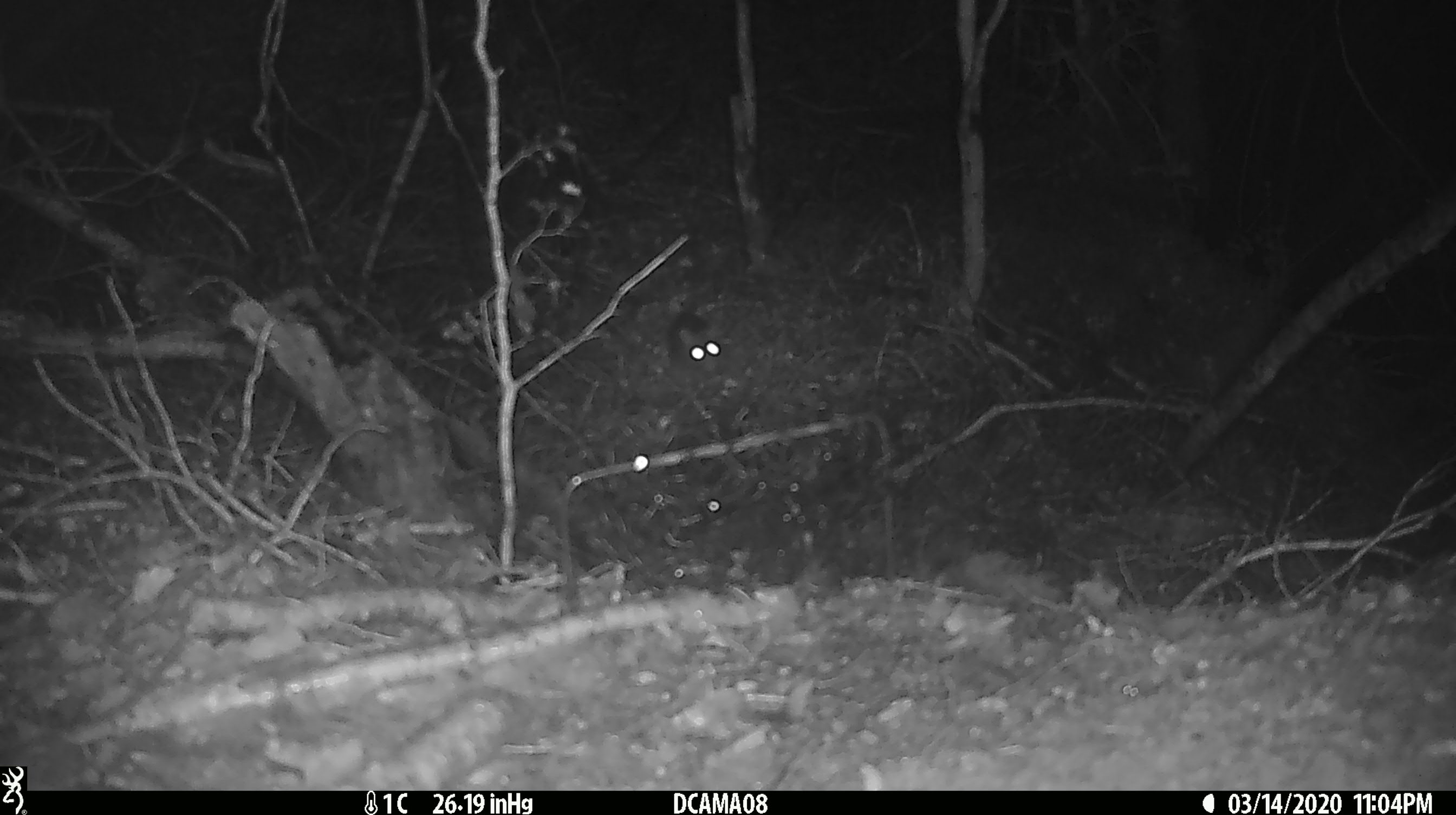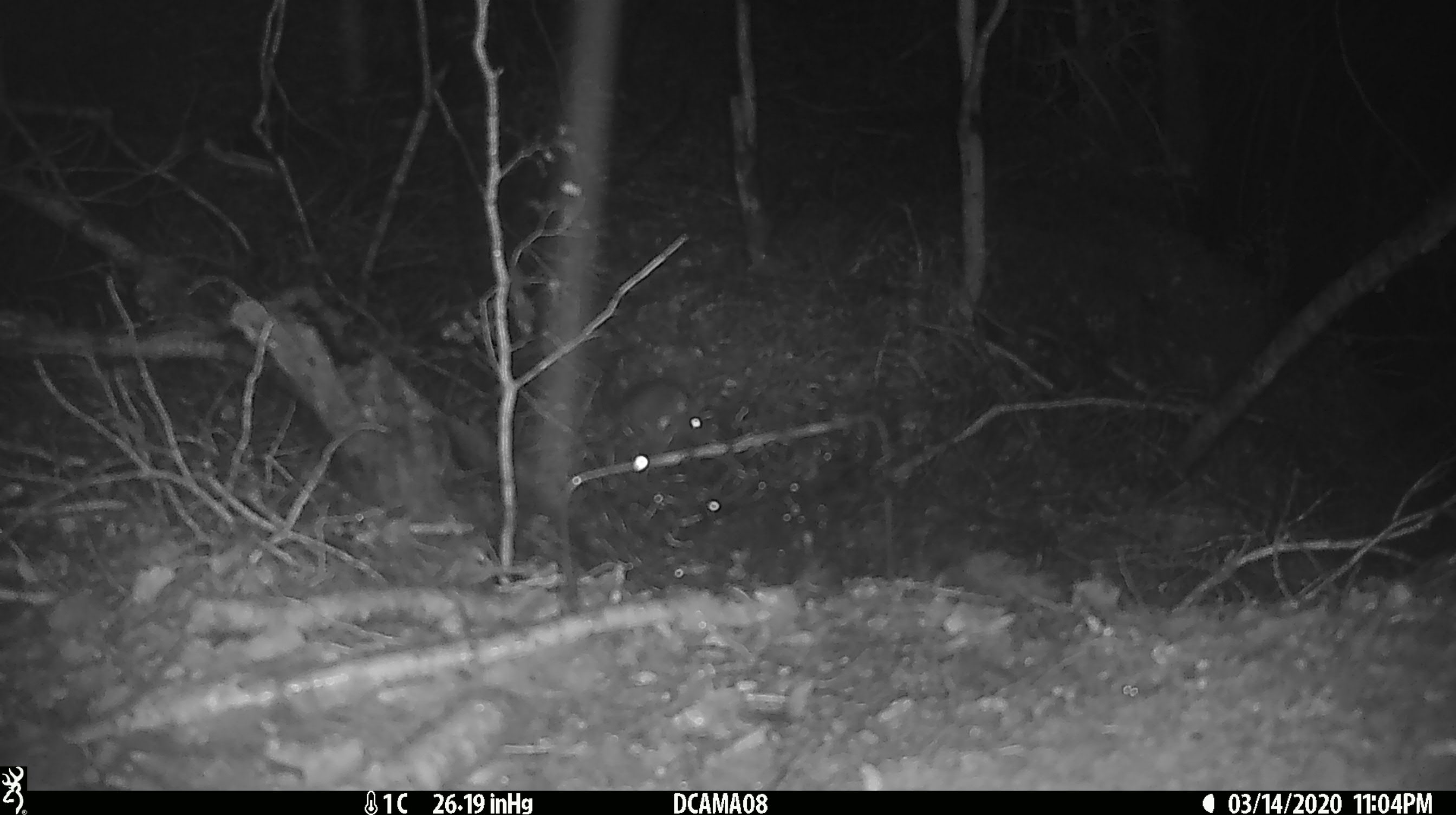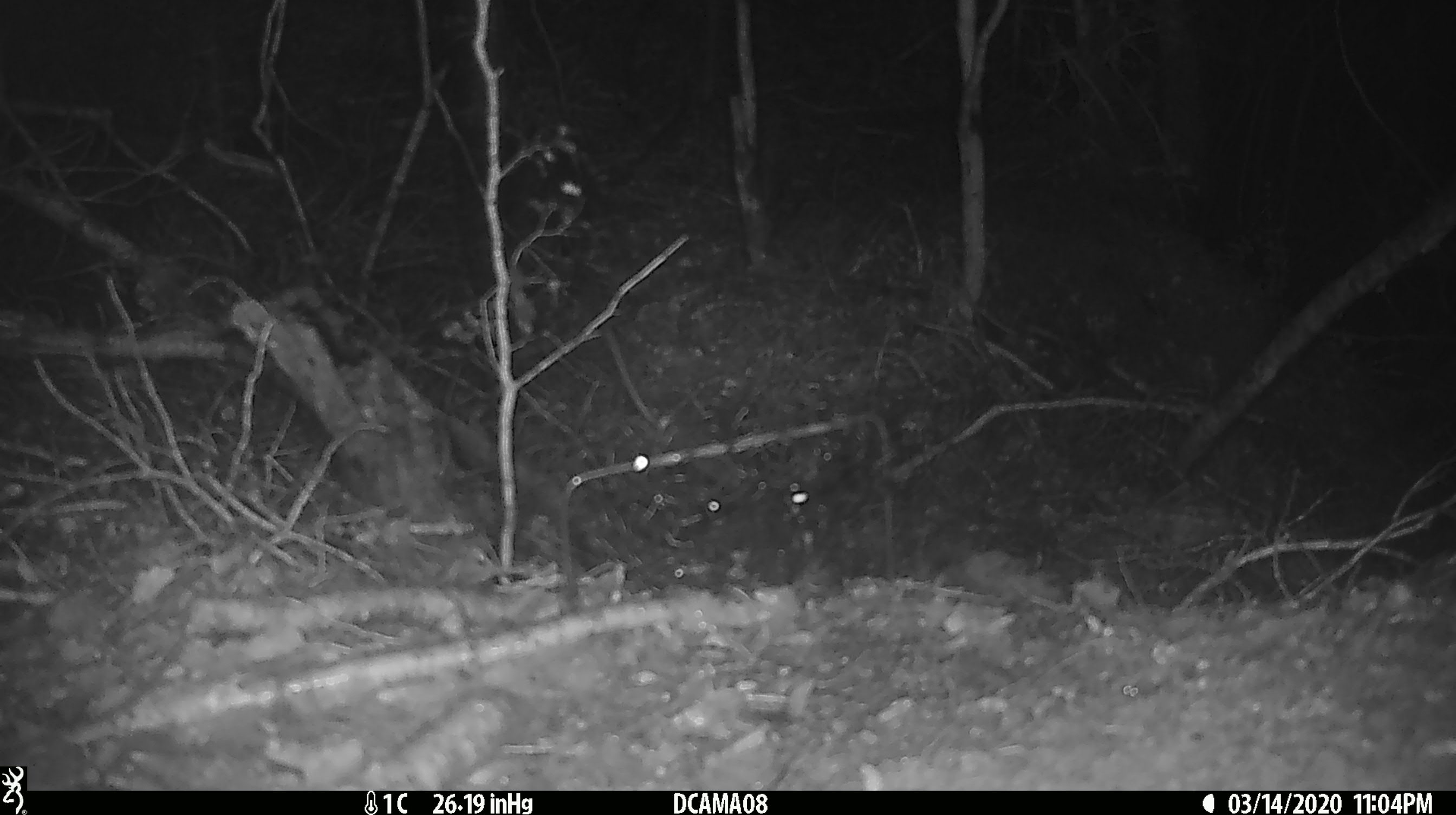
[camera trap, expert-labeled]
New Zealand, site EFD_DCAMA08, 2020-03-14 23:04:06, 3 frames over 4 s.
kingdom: Animalia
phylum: Chordata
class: Mammalia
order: Rodentia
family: Muridae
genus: Mus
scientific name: Mus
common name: mouse